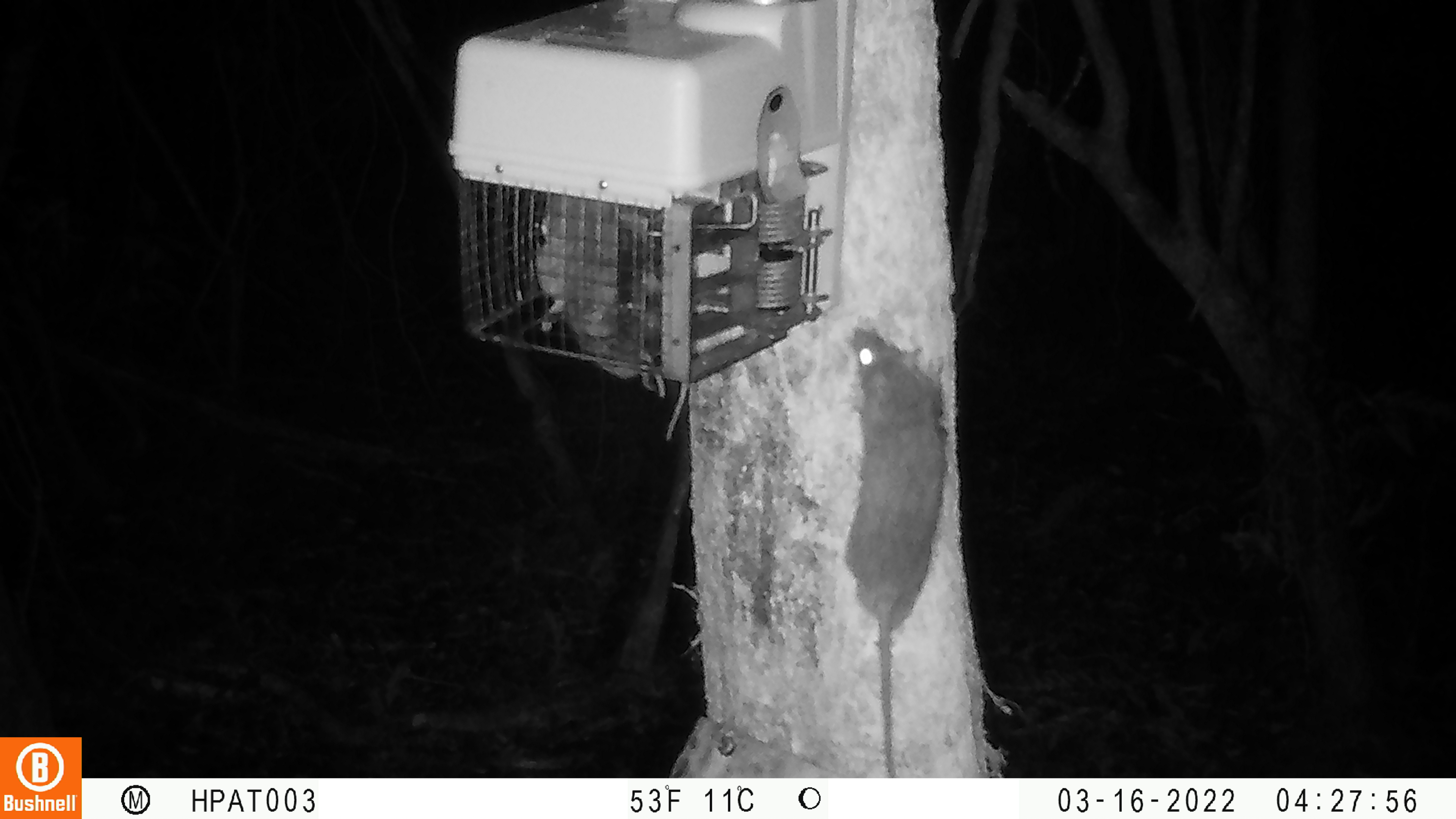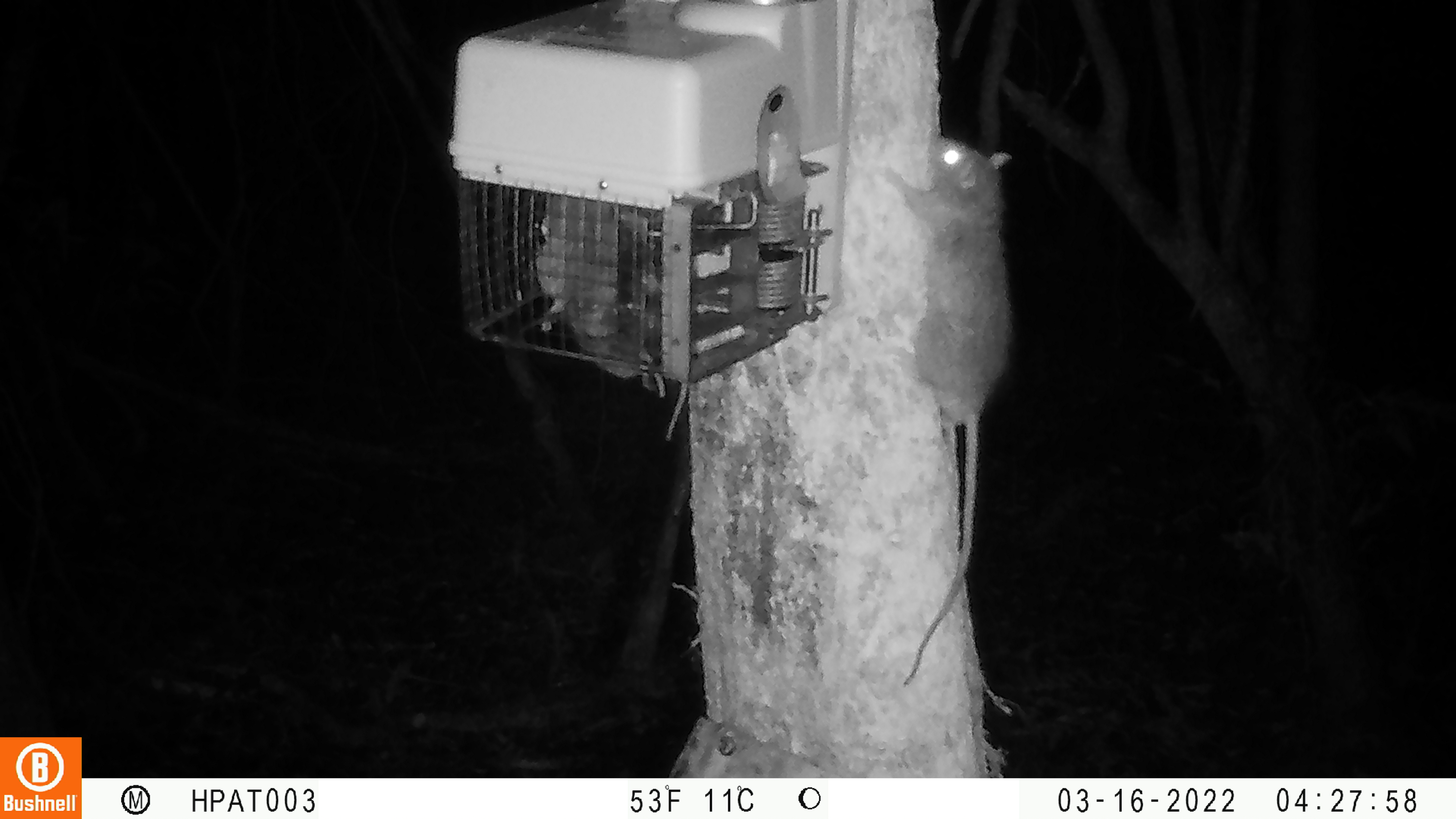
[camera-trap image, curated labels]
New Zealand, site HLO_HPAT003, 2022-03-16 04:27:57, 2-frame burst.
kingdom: Animalia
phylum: Chordata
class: Mammalia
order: Rodentia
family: Muridae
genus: Rattus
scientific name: Rattus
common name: rat